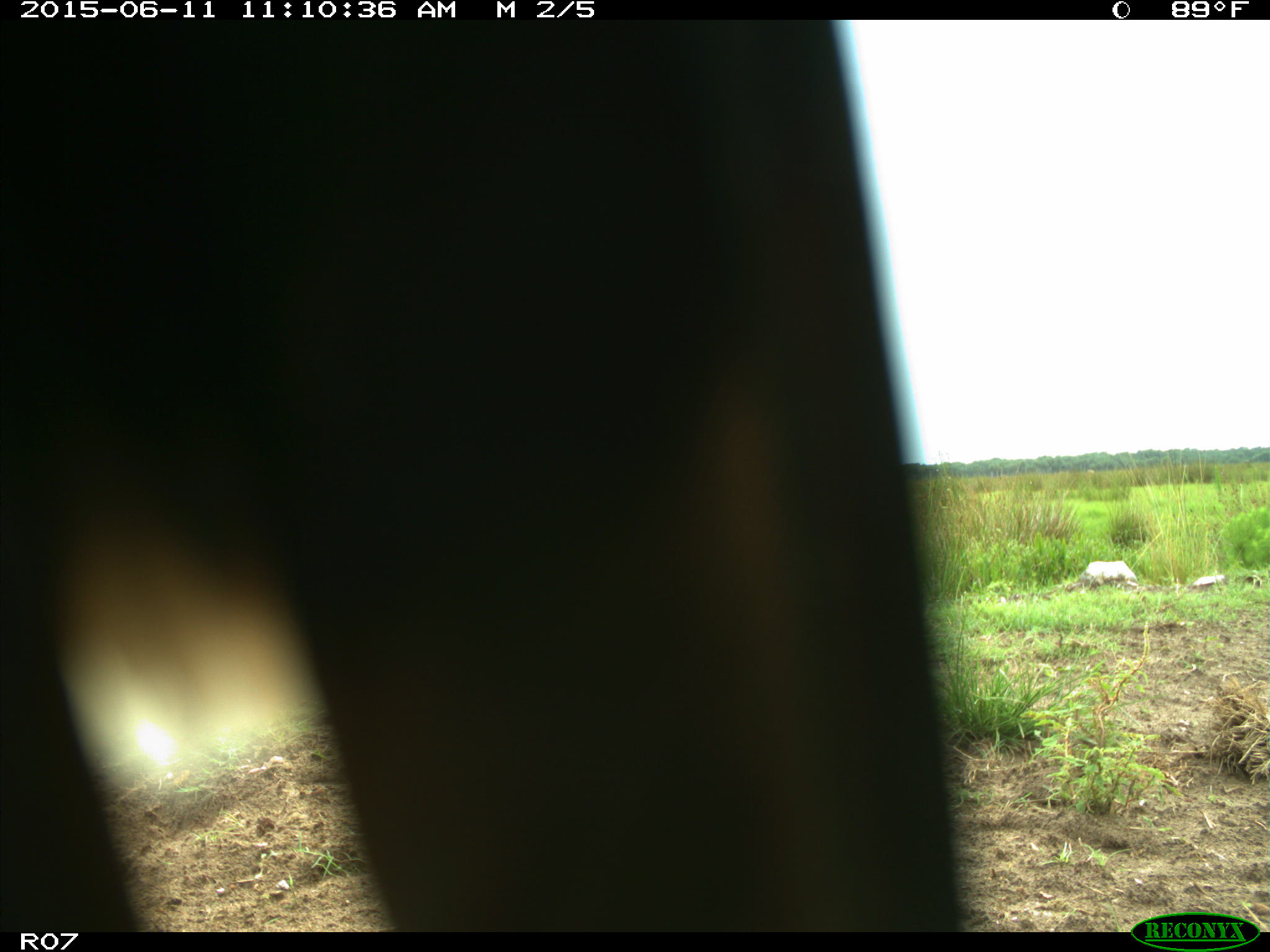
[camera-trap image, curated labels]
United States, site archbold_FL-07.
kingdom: Animalia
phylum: Chordata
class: Mammalia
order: Artiodactyla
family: Bovidae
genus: Bos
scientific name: Bos taurus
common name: domestic cow